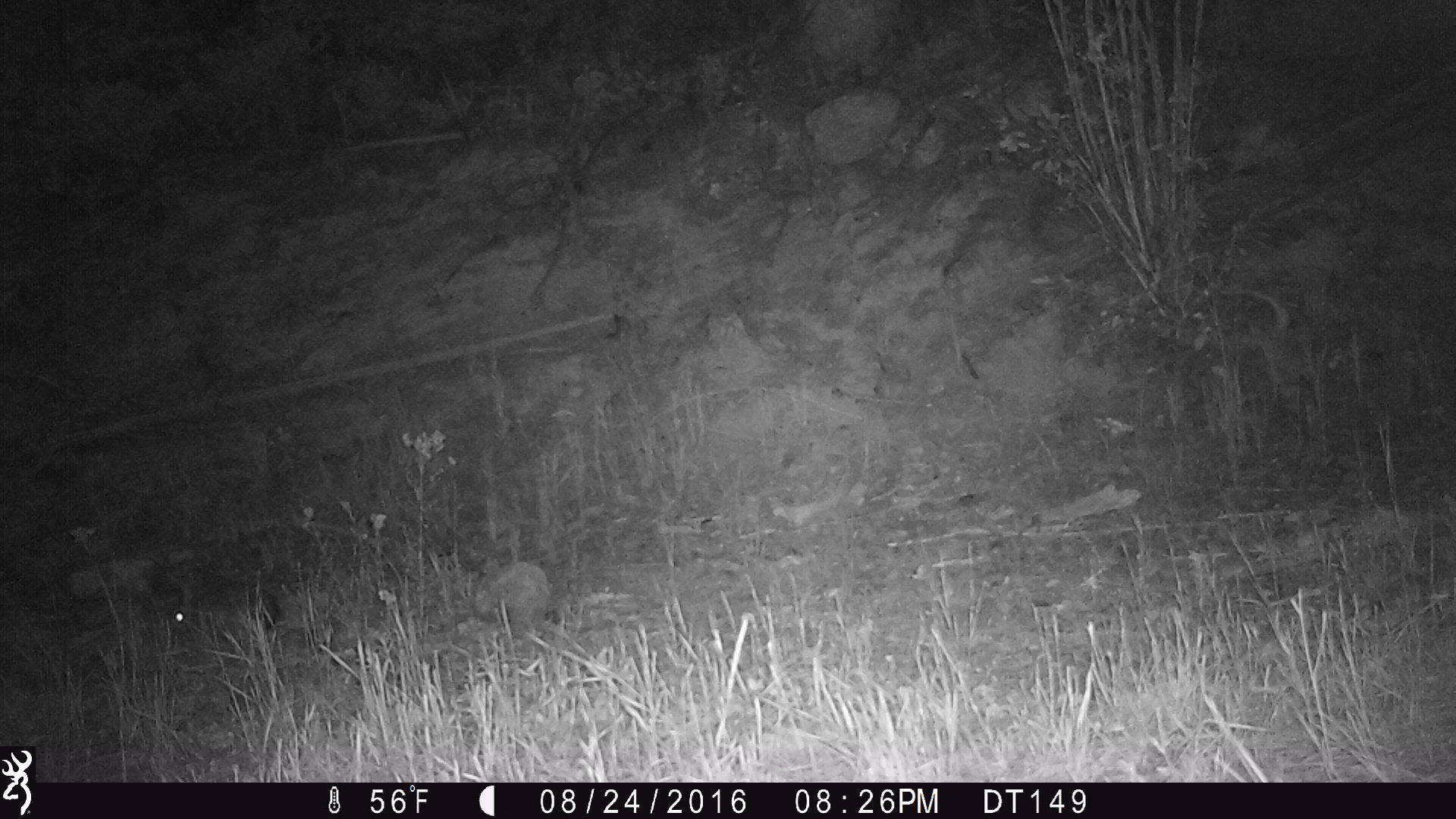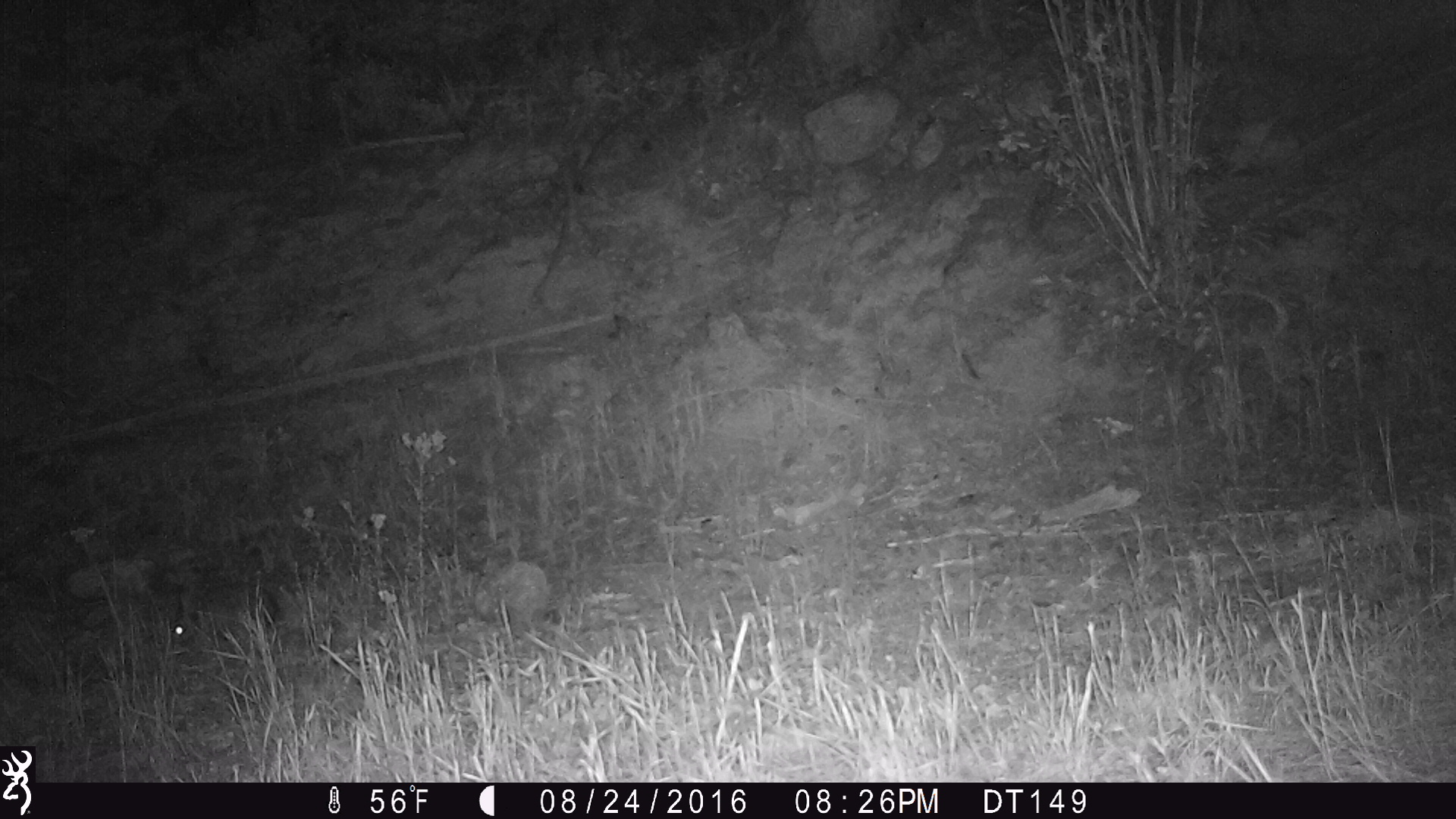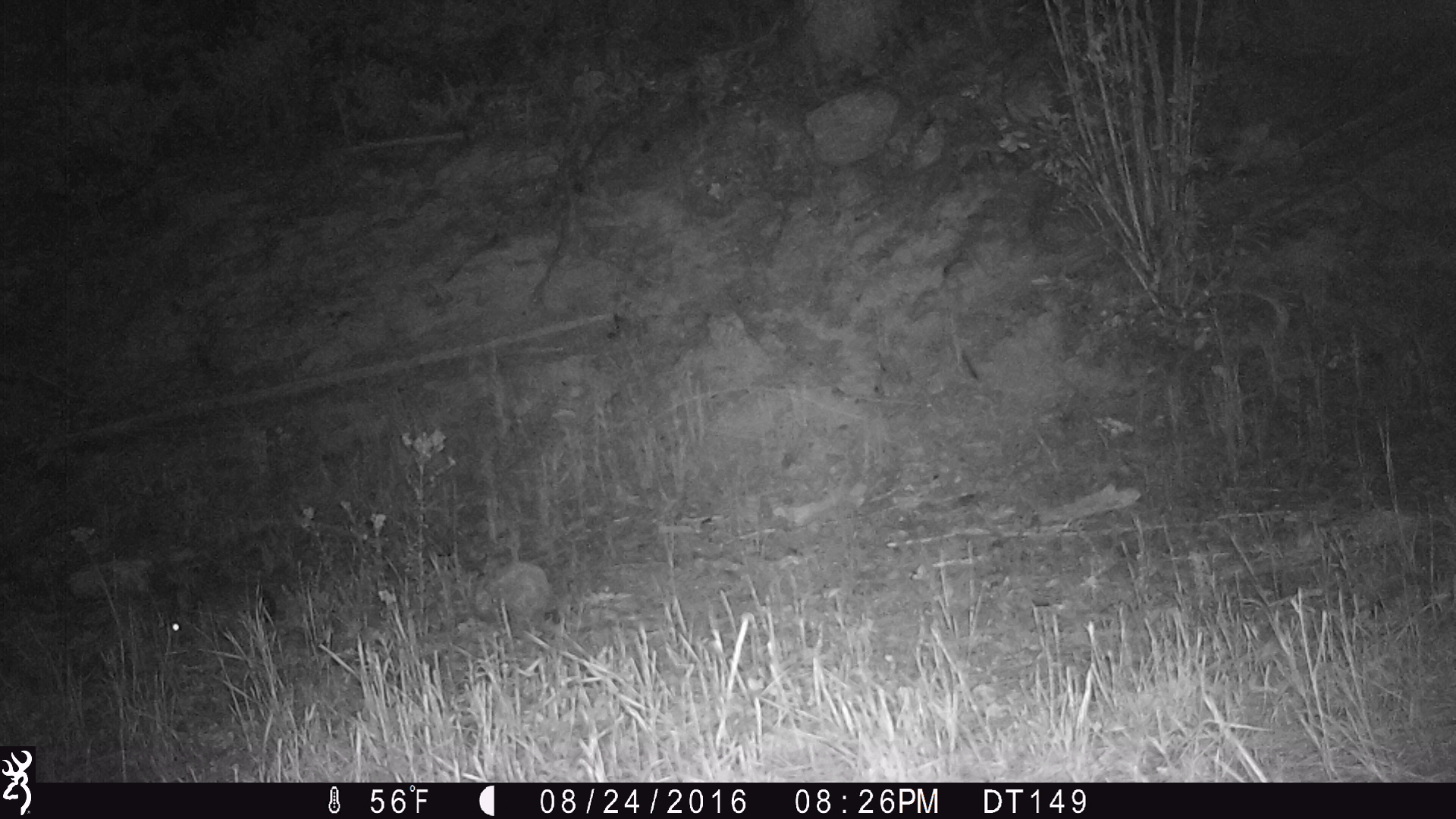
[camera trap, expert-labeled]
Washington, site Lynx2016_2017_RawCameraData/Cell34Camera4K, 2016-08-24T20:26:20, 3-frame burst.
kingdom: Animalia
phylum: Chordata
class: Mammalia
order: Lagomorpha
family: Leporidae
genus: Lepus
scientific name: Lepus americanus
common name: snowshoe hare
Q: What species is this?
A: Lepus americanus (snowshoe hare).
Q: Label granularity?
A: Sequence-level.